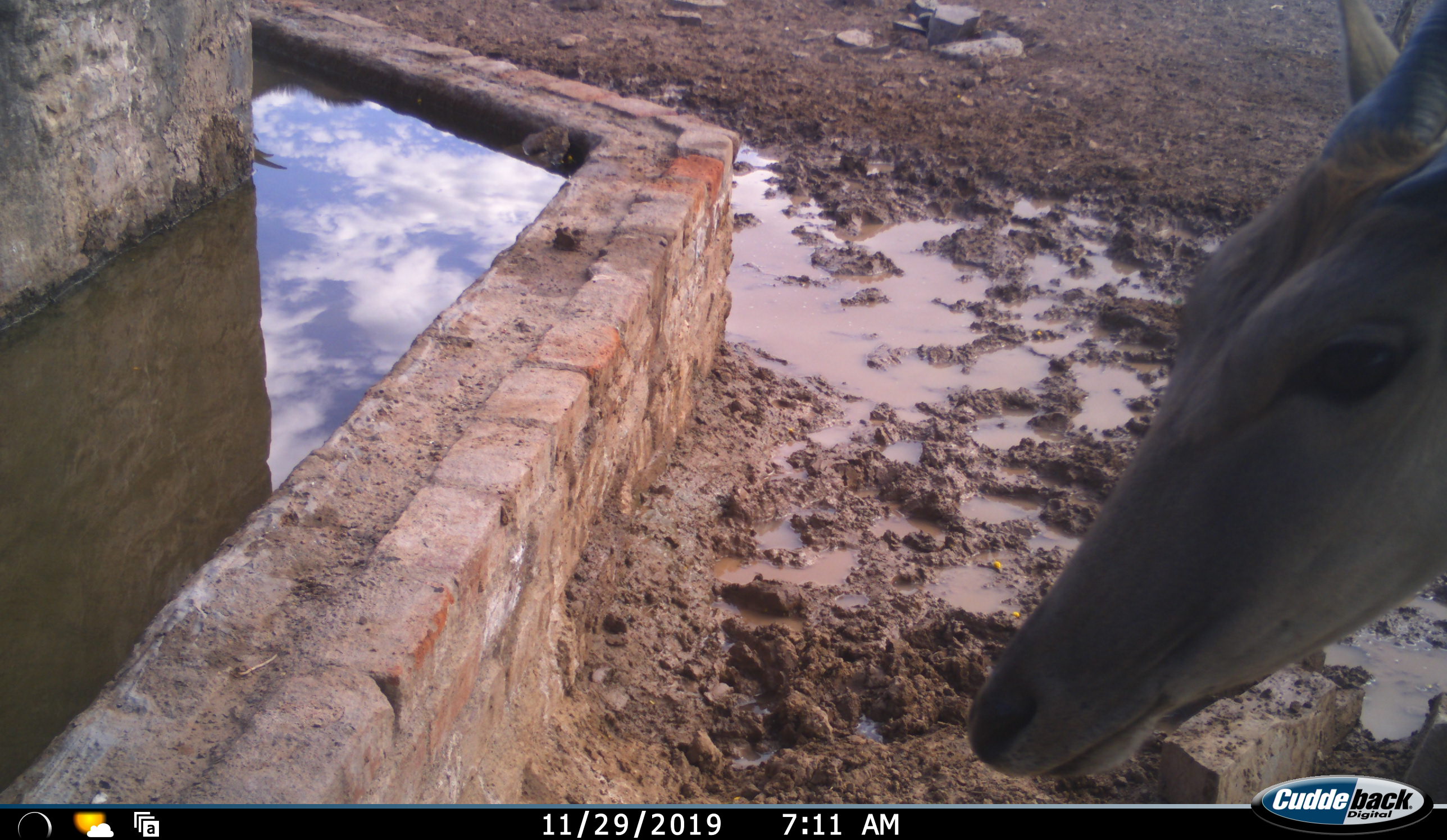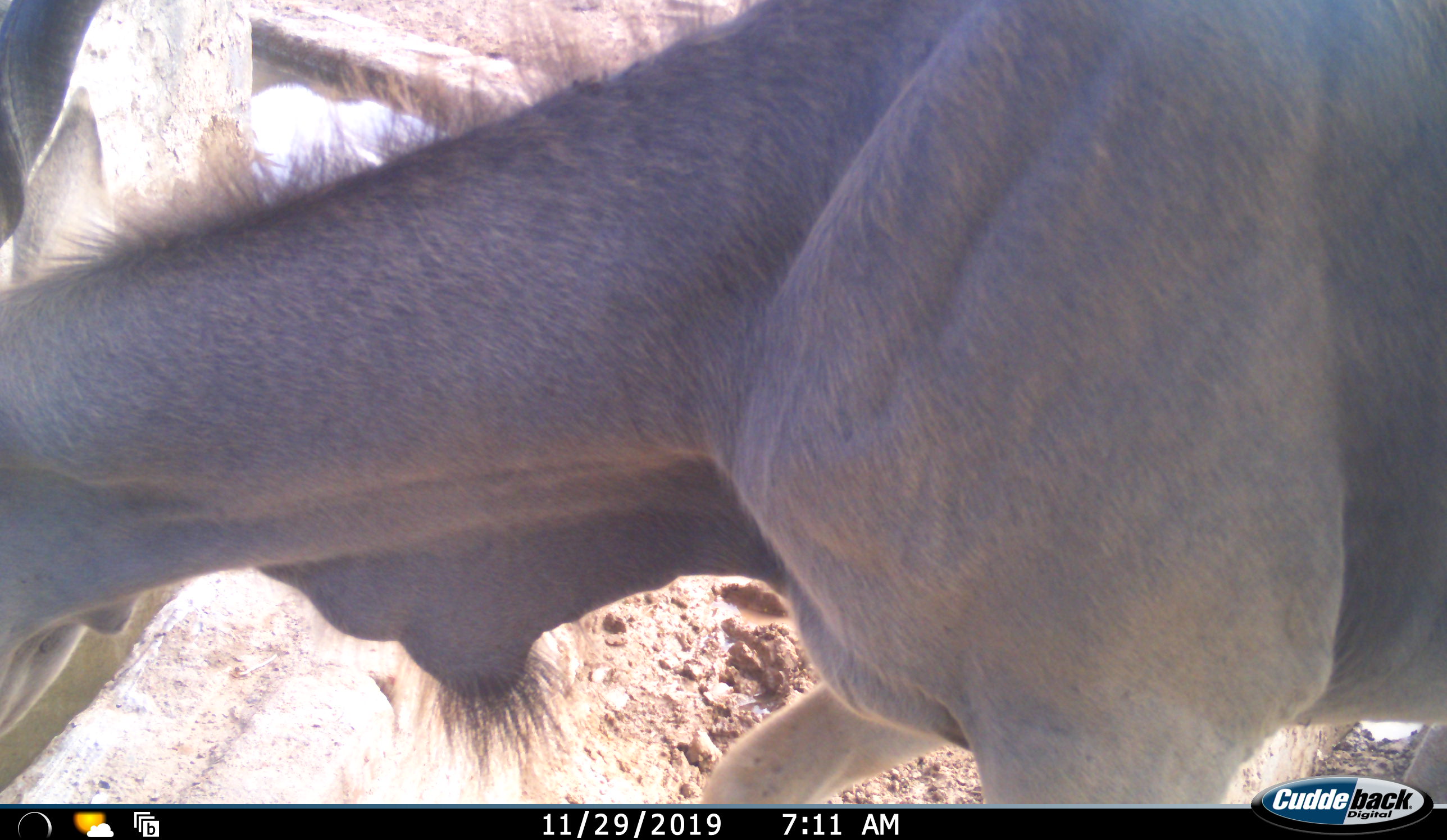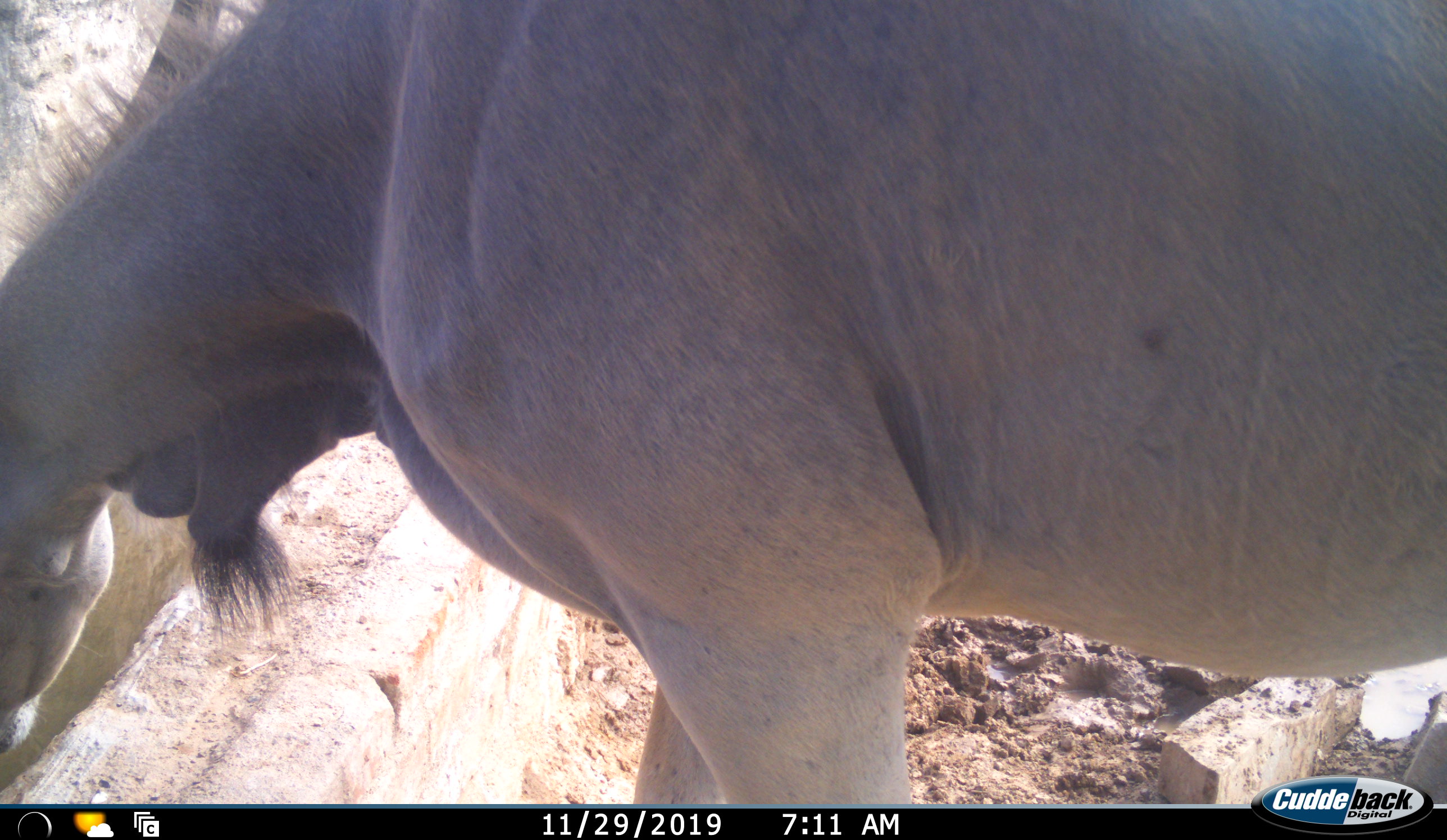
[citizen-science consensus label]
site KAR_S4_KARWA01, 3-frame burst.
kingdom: Animalia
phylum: Chordata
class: Mammalia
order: Artiodactyla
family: Bovidae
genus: Tragelaphus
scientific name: Tragelaphus oryx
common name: eland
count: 1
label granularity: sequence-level